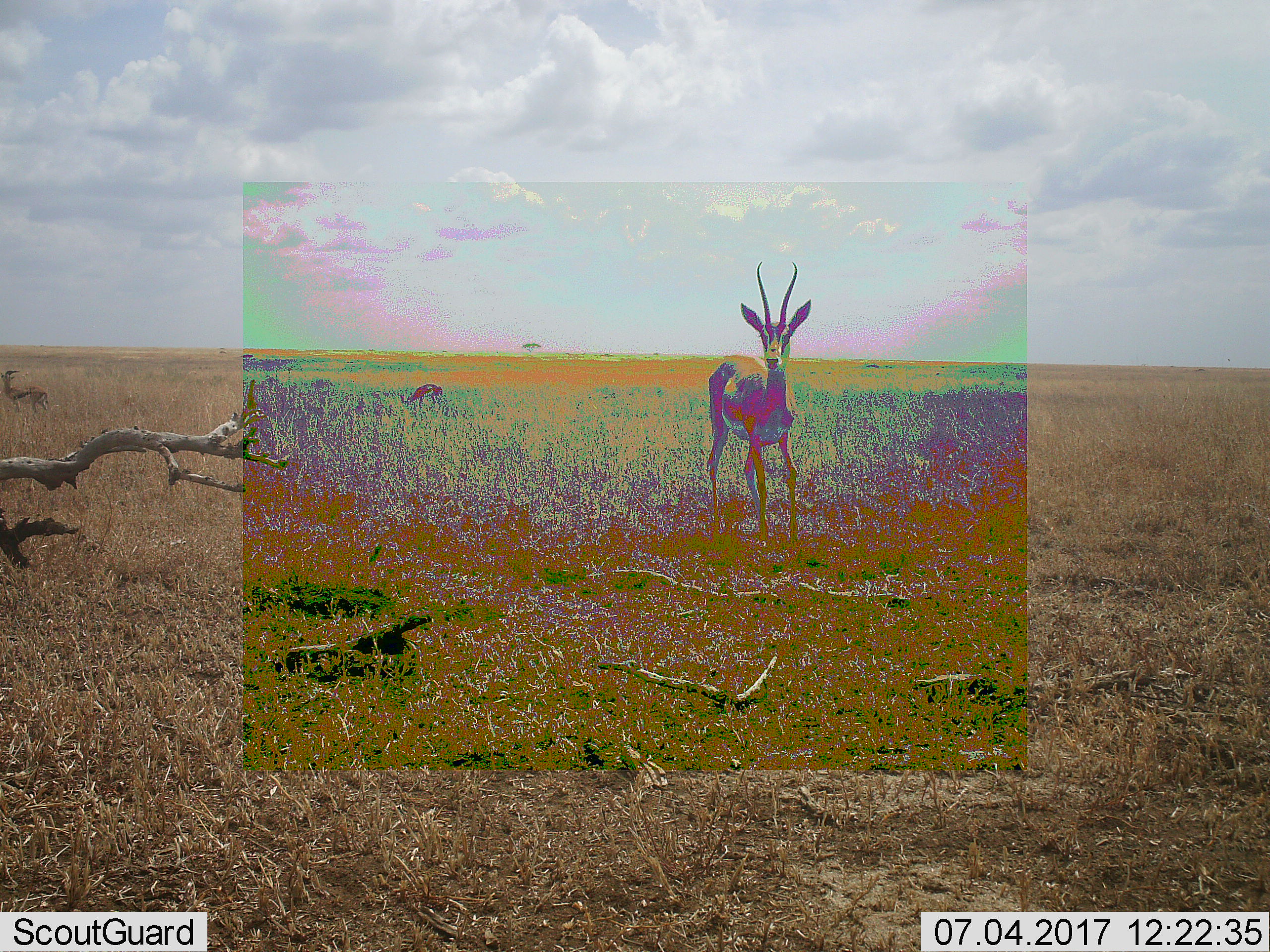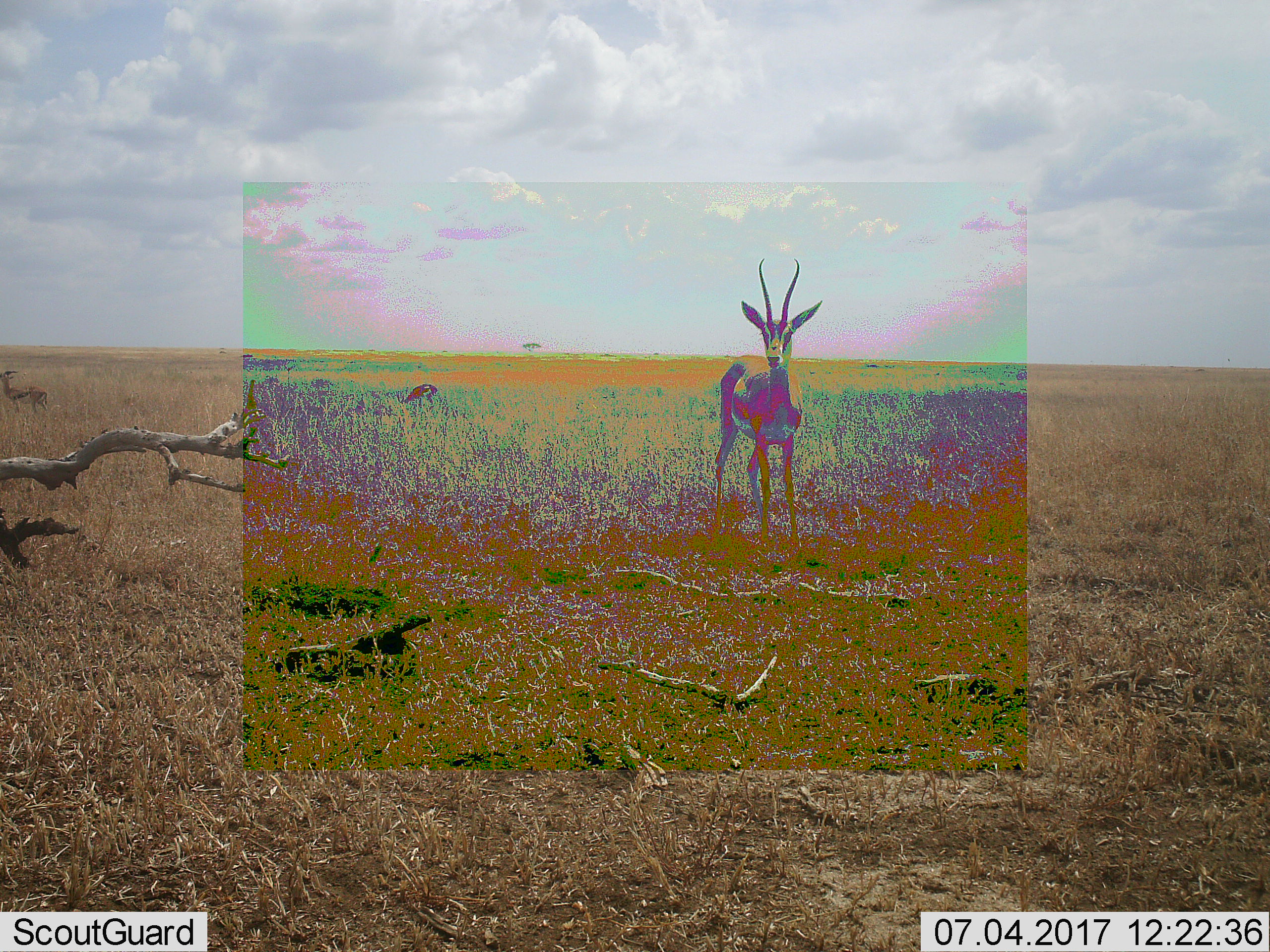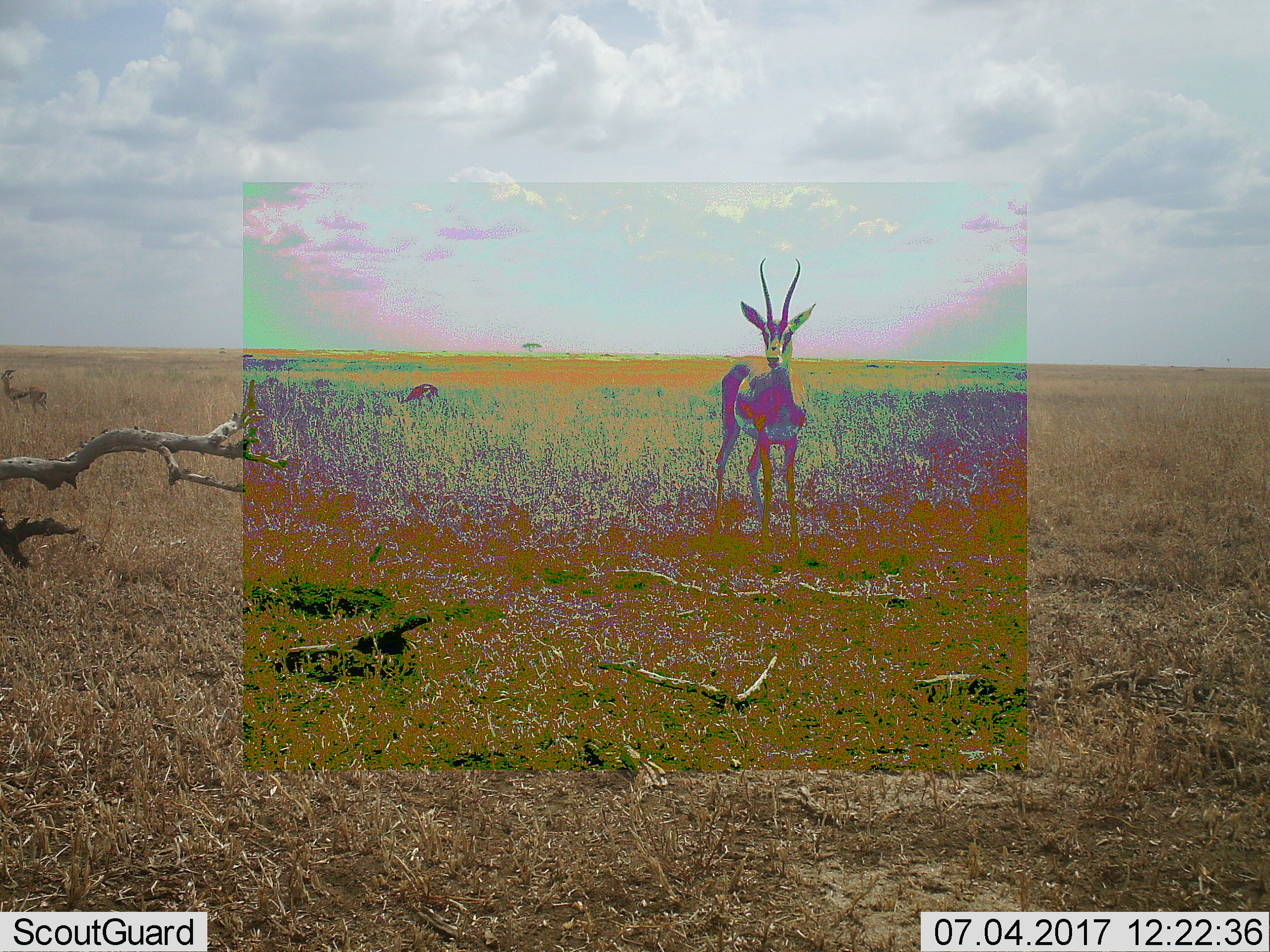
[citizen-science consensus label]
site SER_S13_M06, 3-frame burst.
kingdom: Animalia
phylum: Chordata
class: Mammalia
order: Artiodactyla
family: Bovidae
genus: Eudorcas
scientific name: Eudorcas thomsonii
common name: thomson's gazelle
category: gazellethomsons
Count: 3.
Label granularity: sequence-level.